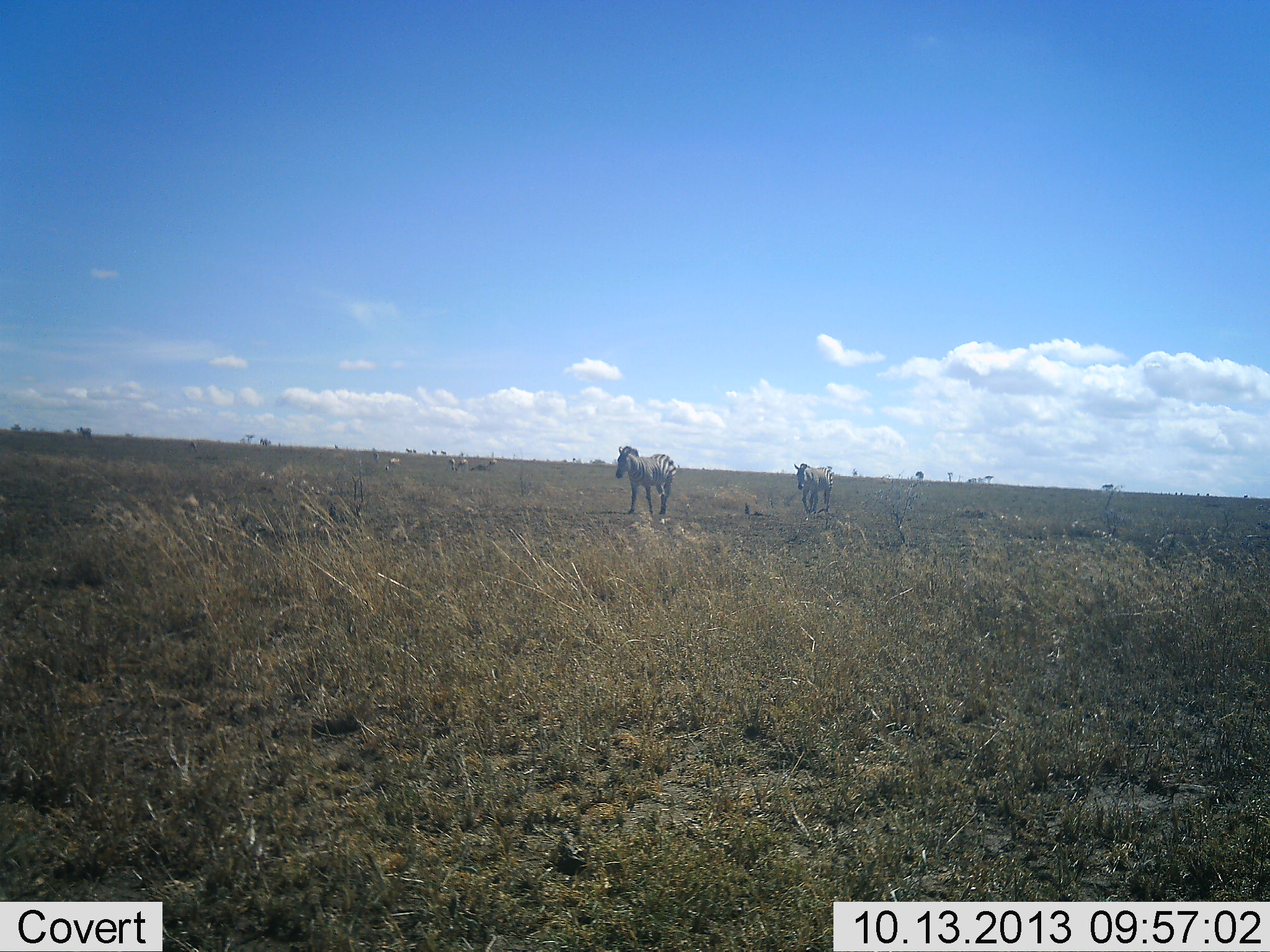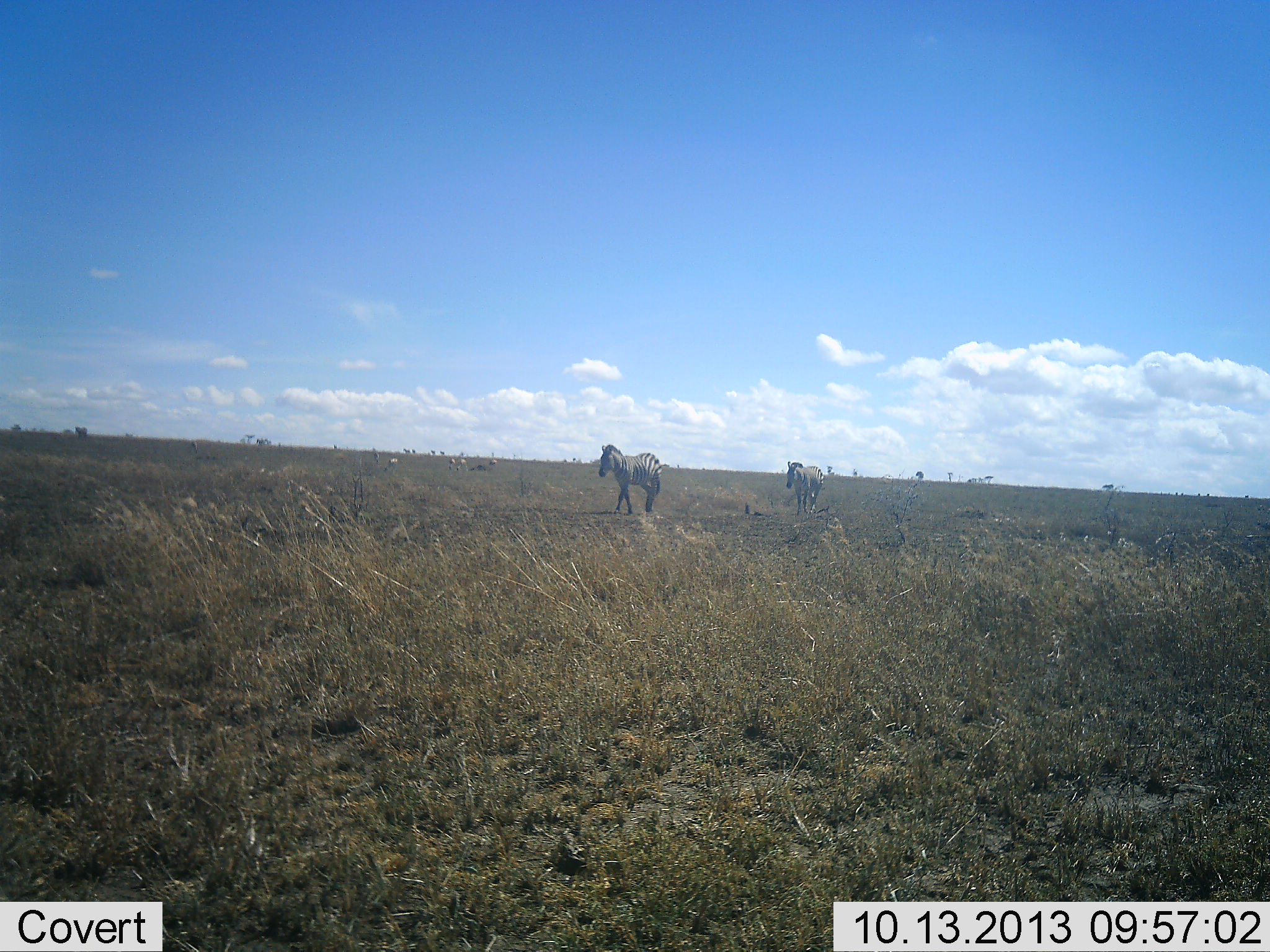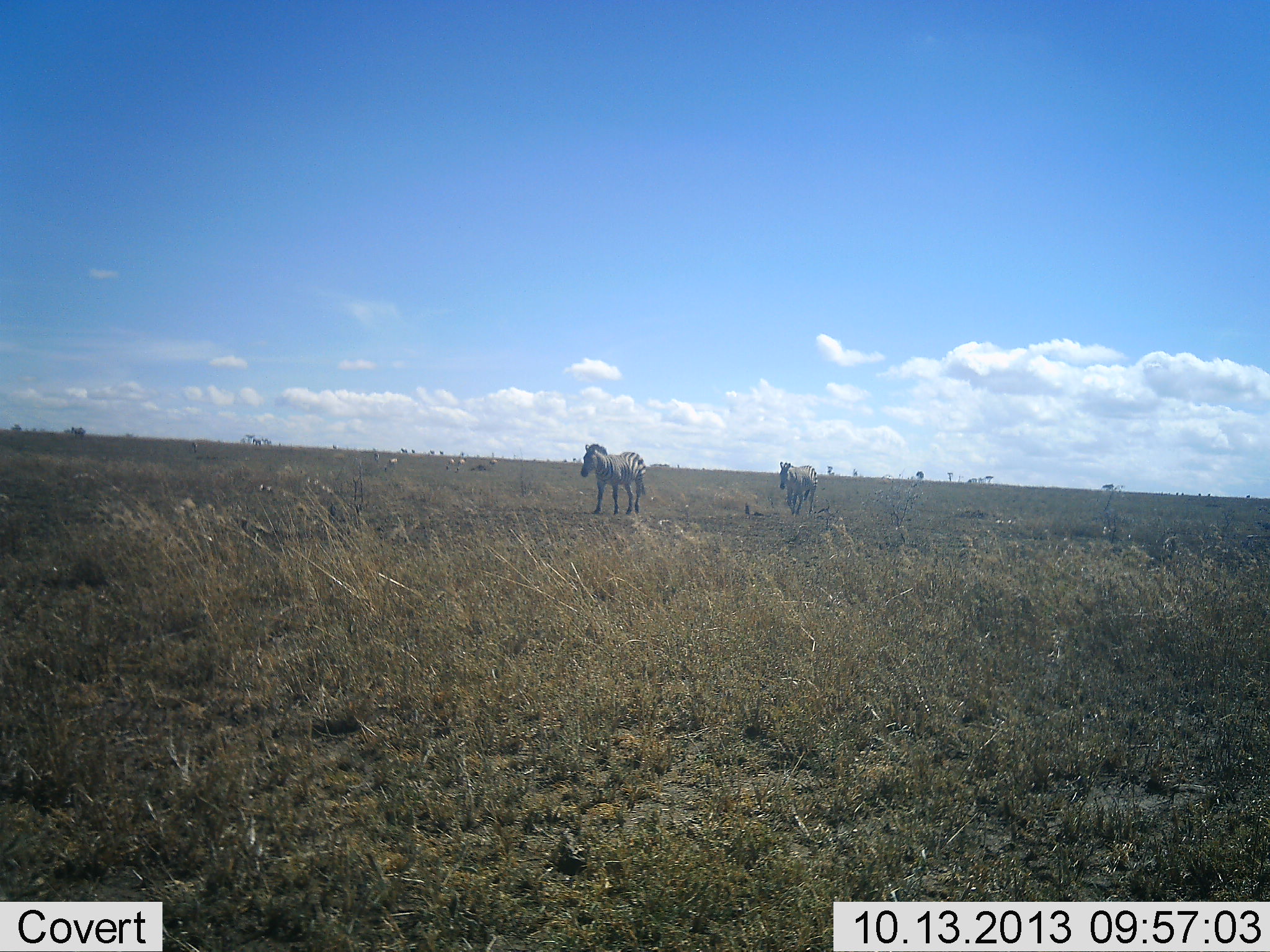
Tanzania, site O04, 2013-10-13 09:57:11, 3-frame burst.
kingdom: Animalia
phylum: Chordata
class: Mammalia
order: Perissodactyla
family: Equidae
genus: Equus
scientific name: Equus quagga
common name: plains zebra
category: zebra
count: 2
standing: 12%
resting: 0%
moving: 92%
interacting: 0%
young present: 0%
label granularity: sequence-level